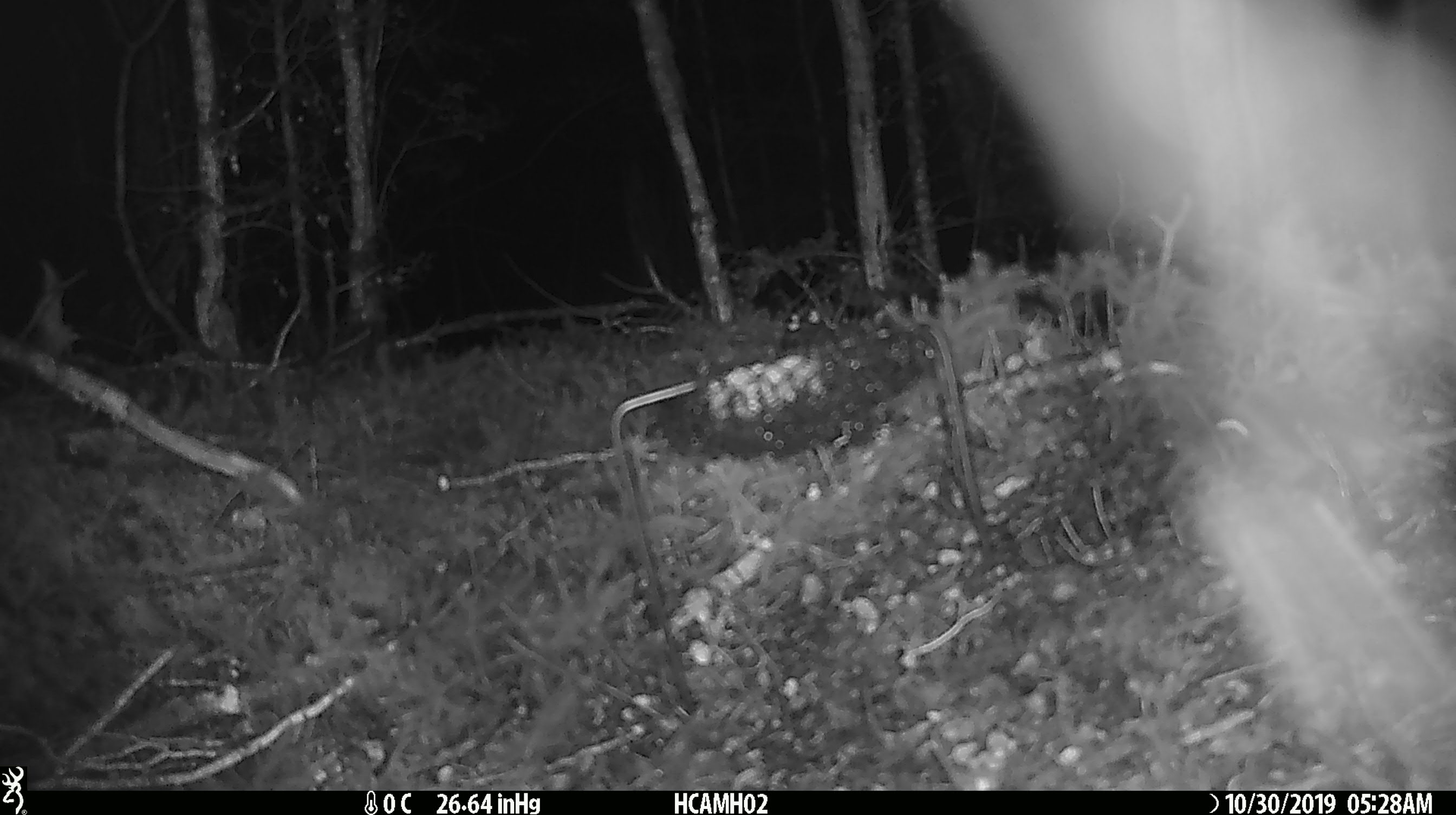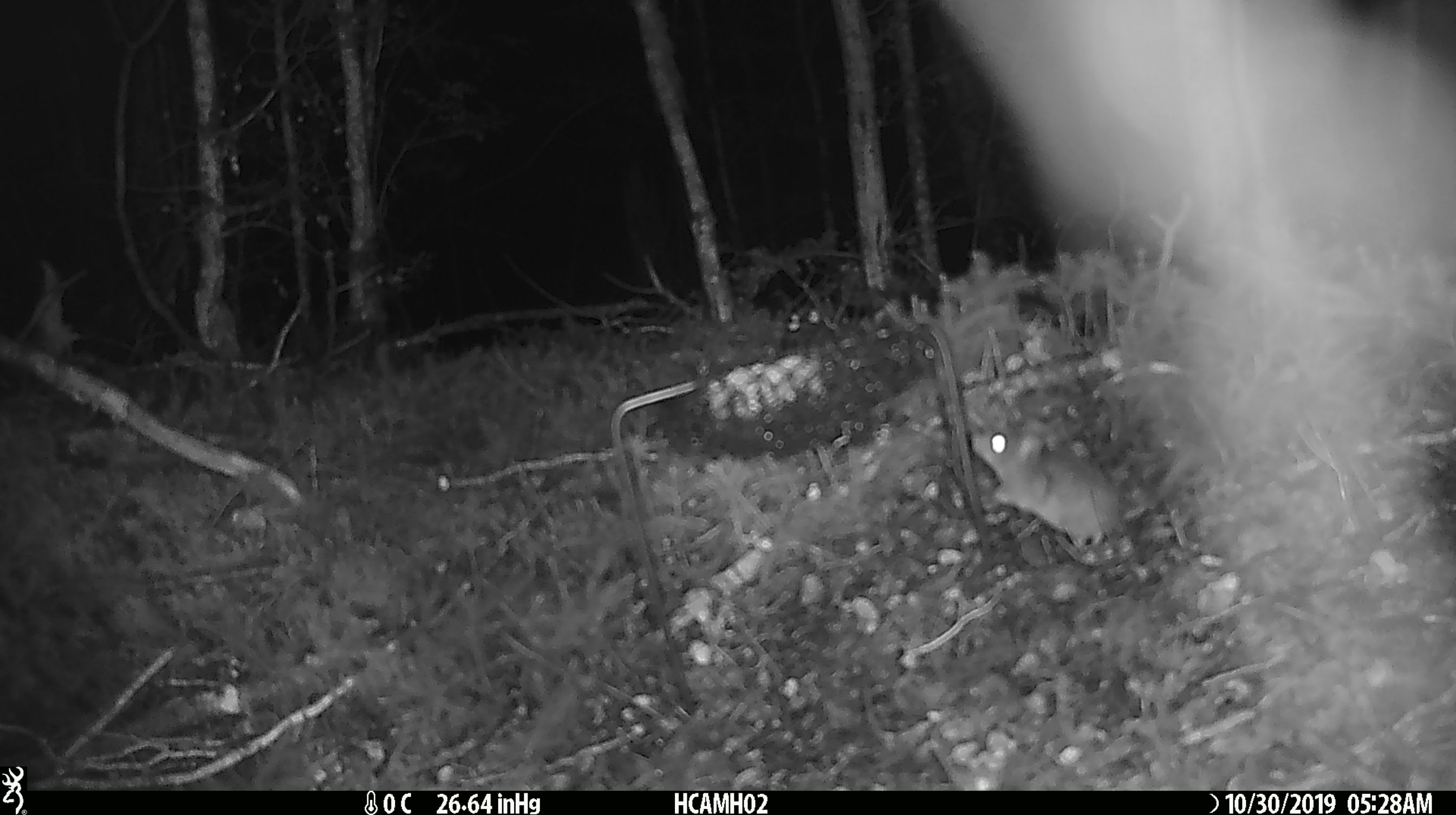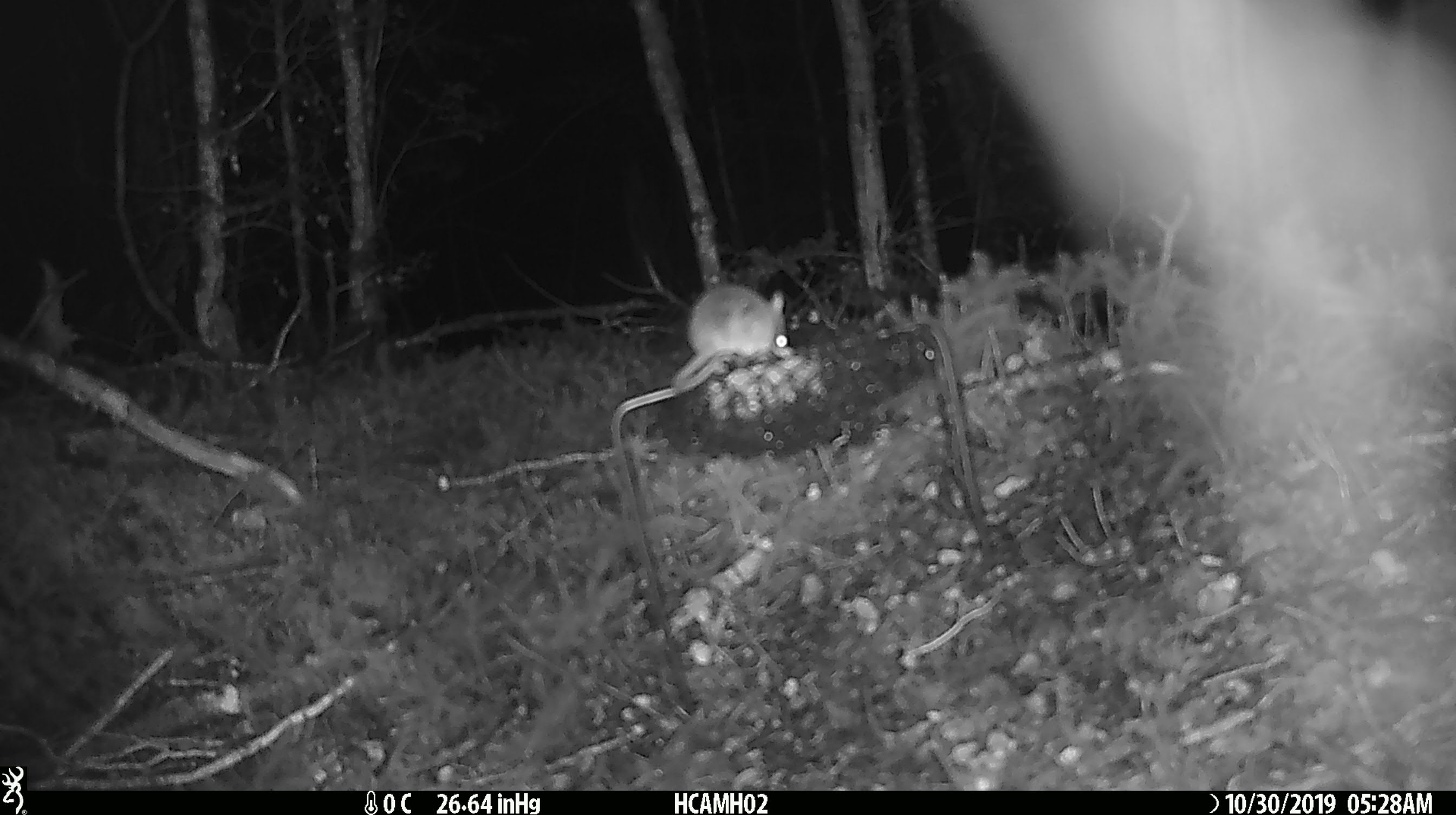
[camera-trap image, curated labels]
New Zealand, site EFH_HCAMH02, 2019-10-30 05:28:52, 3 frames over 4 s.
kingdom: Animalia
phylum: Chordata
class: Mammalia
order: Rodentia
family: Muridae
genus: Mus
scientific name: Mus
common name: mouse